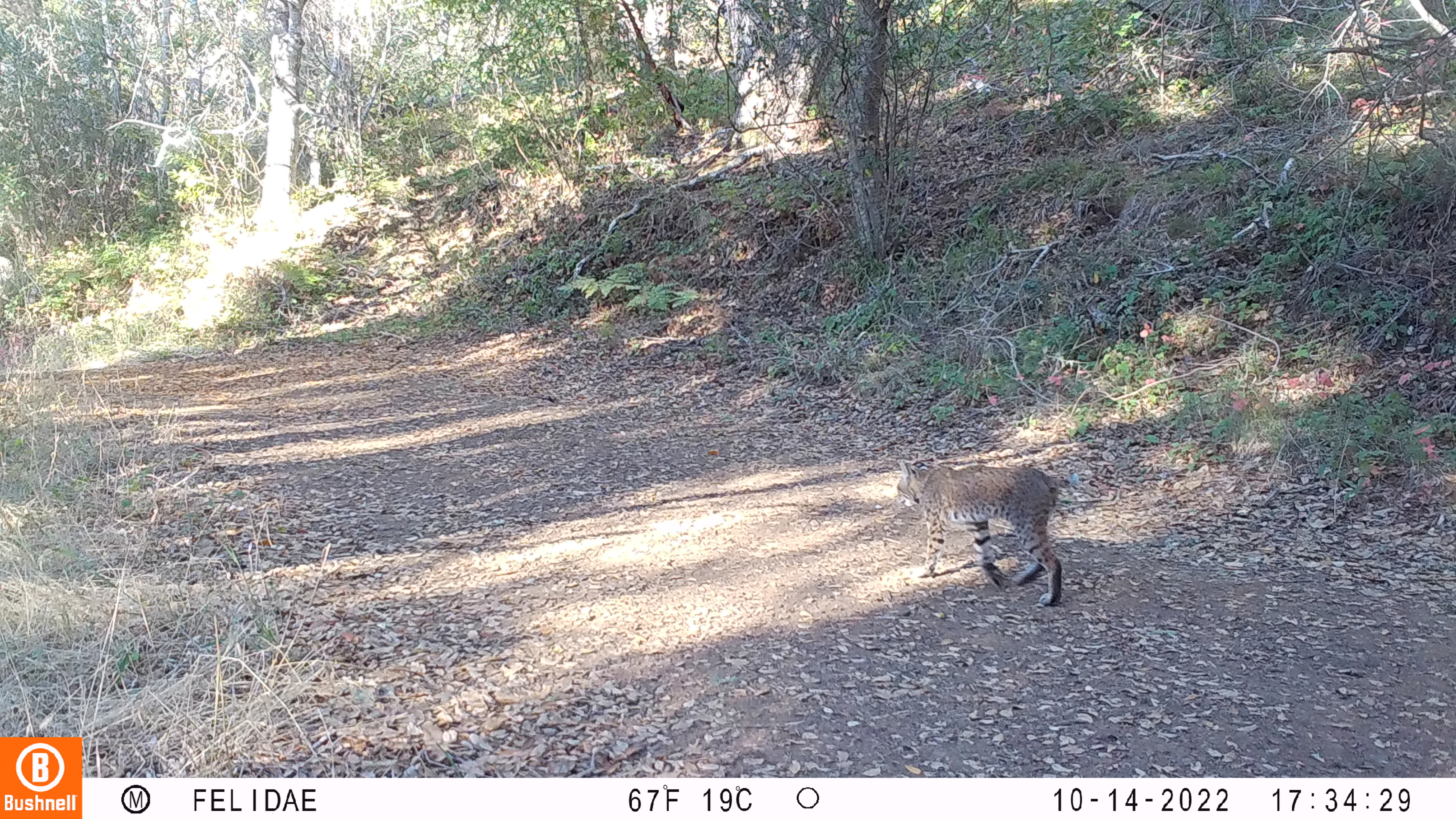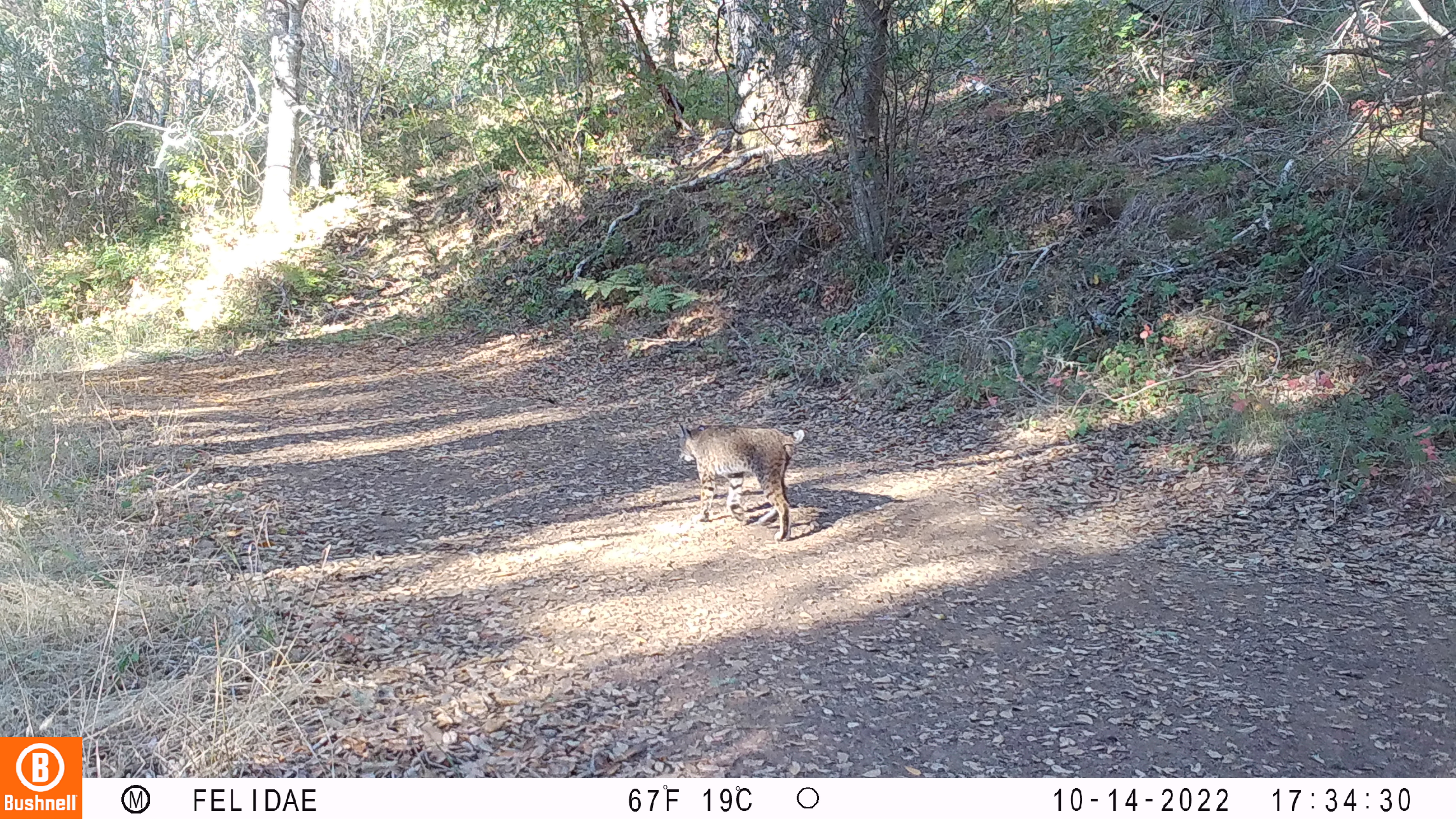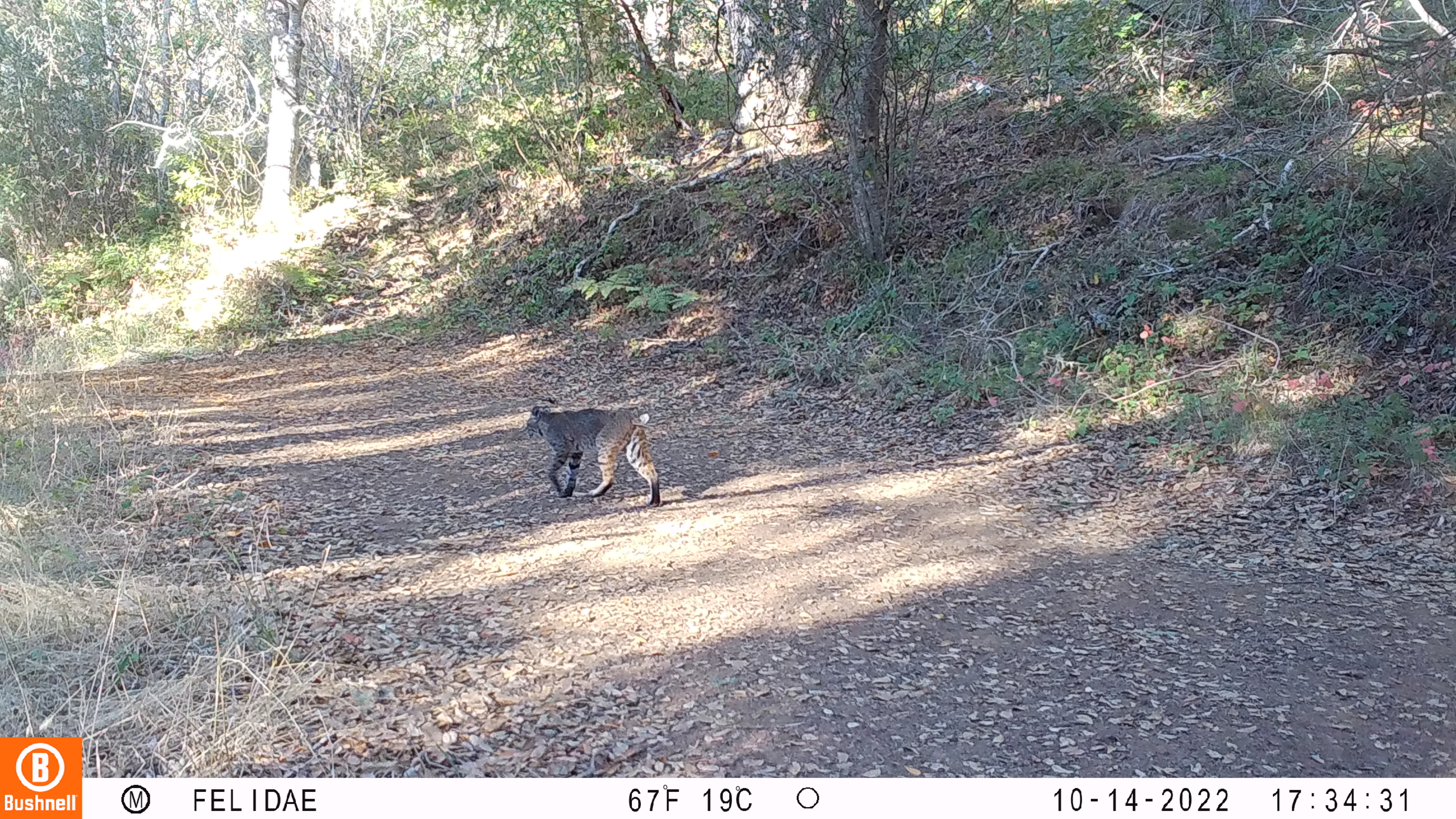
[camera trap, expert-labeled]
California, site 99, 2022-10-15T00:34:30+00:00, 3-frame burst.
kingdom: Animalia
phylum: Chordata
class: Mammalia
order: Carnivora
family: Felidae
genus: Lynx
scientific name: Lynx rufus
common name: bobcat